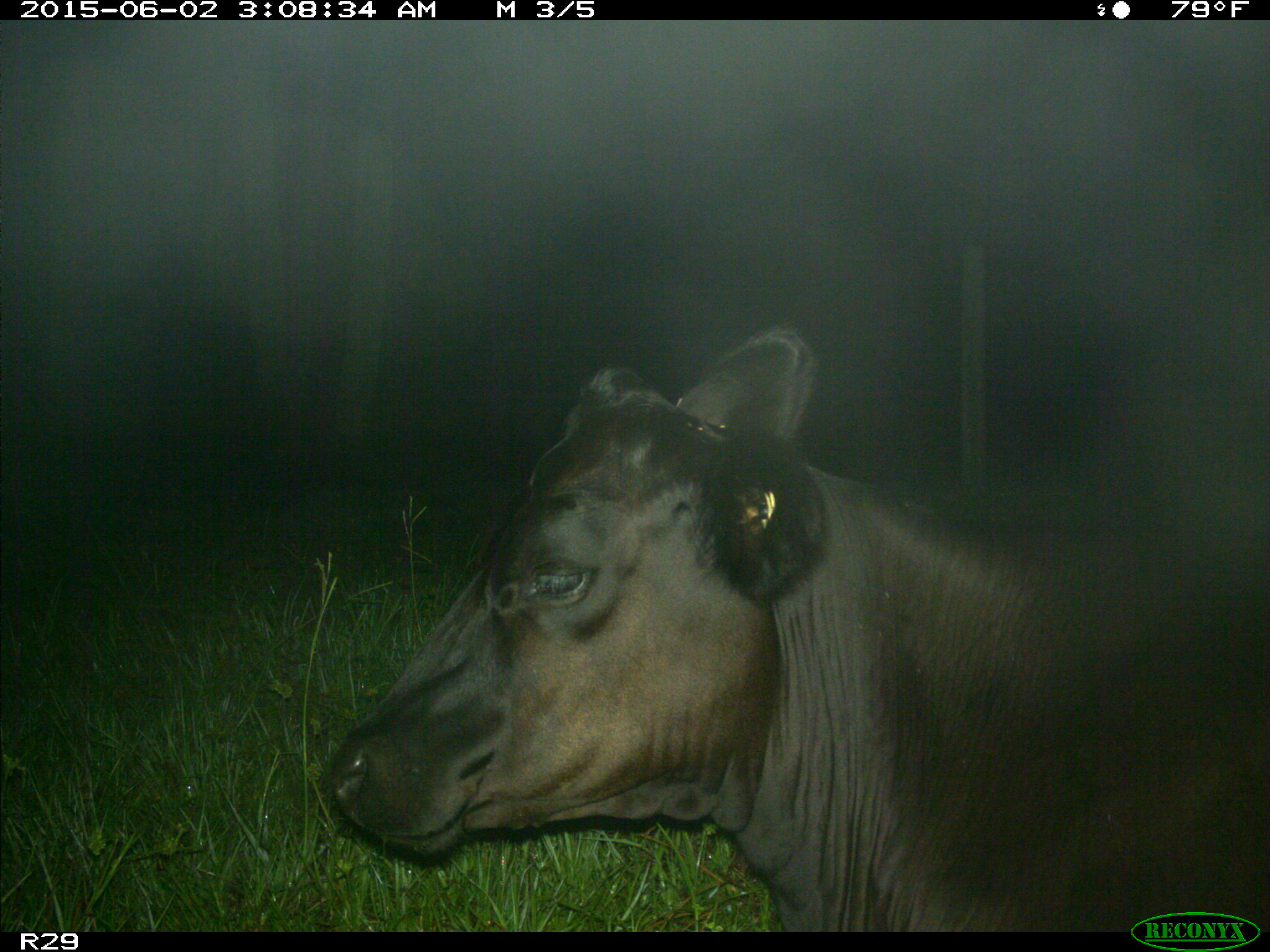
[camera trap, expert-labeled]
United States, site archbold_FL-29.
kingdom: Animalia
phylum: Chordata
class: Mammalia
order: Artiodactyla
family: Bovidae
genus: Bos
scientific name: Bos taurus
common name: domestic cow